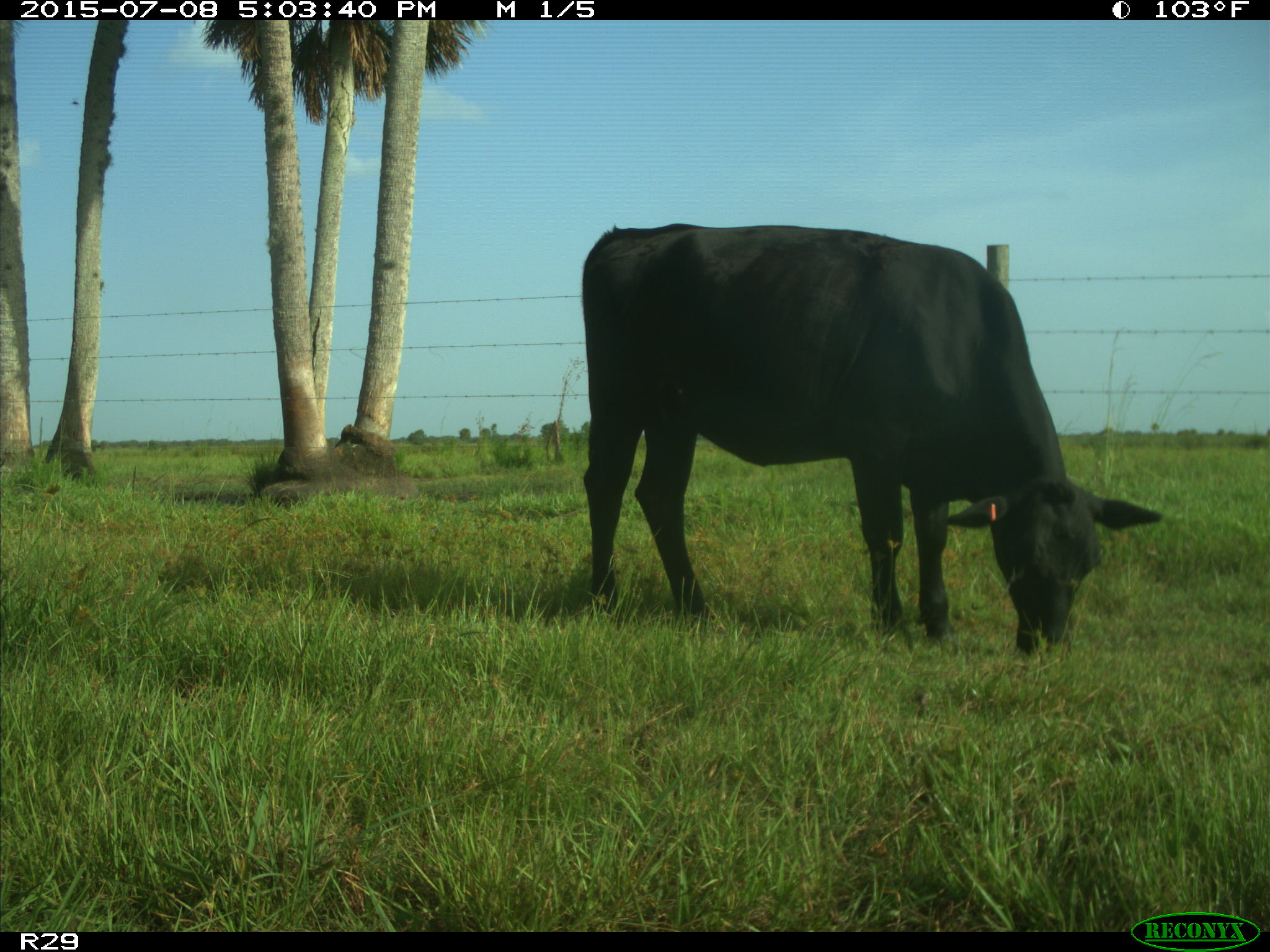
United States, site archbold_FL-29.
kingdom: Animalia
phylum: Chordata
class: Mammalia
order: Artiodactyla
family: Bovidae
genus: Bos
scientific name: Bos taurus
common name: domestic cow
Bos taurus (domestic cow).